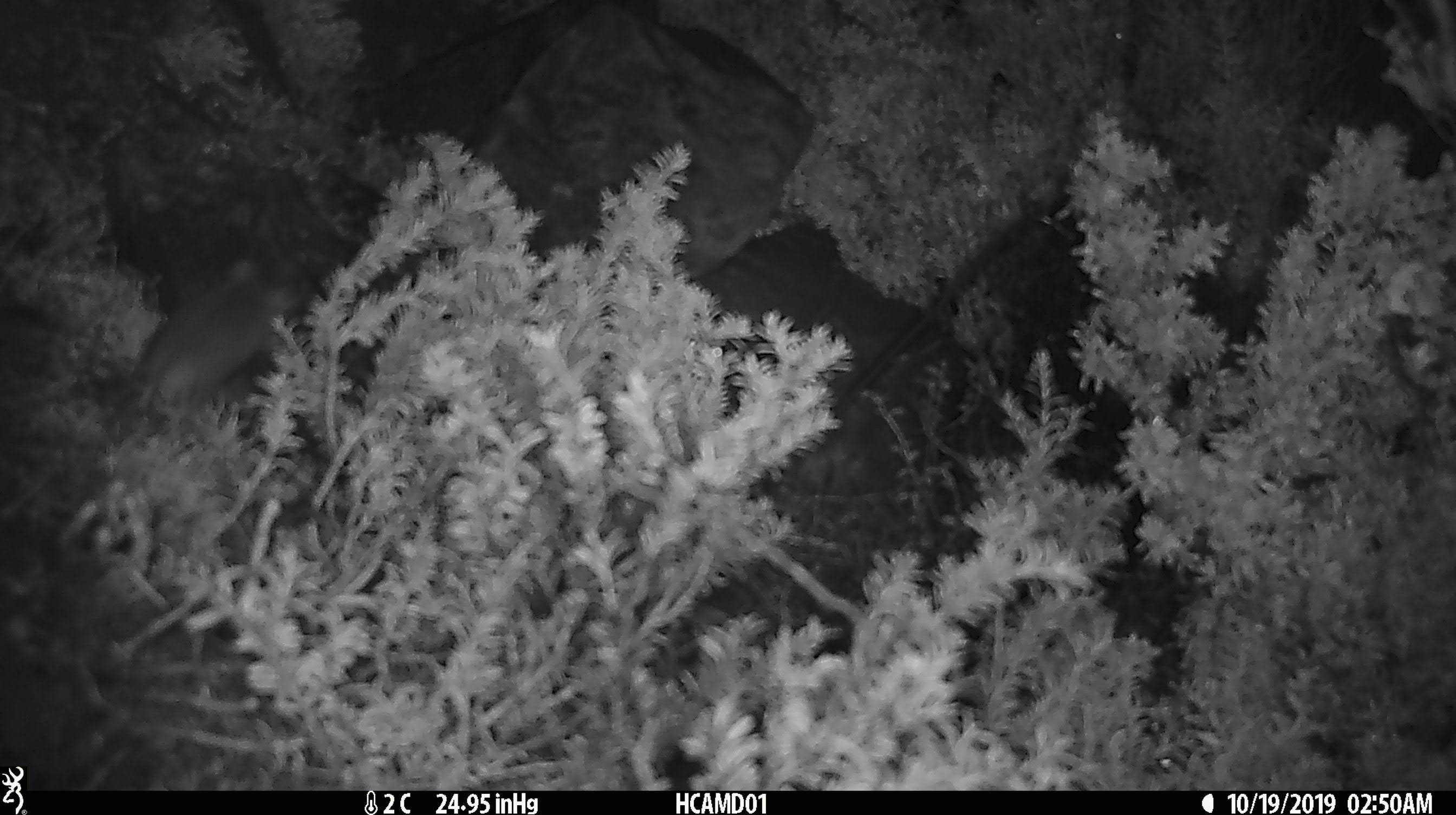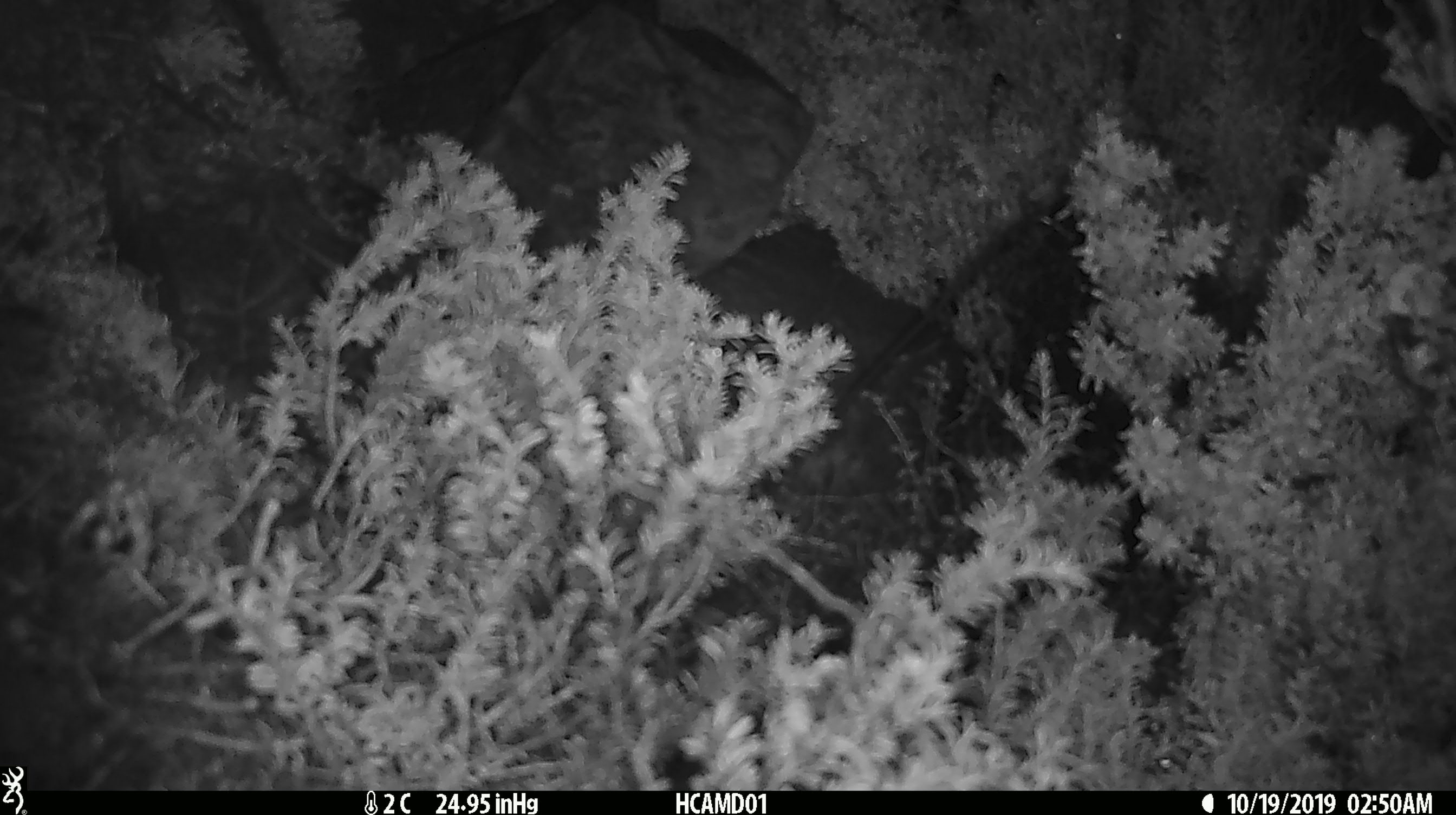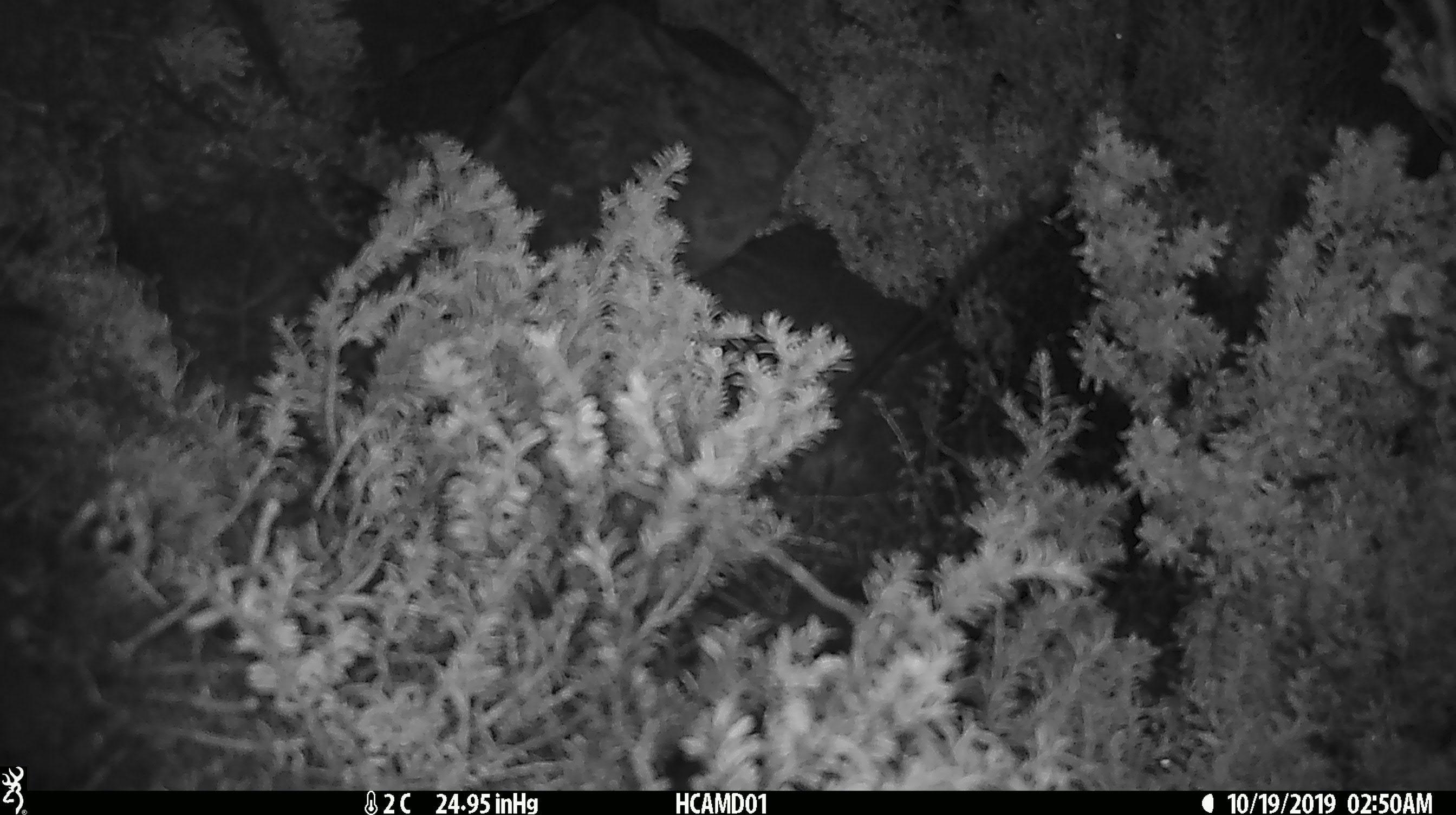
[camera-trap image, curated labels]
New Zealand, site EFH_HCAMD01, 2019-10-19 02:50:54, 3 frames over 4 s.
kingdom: Animalia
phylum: Chordata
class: Mammalia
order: Rodentia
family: Muridae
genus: Mus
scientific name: Mus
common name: mouse